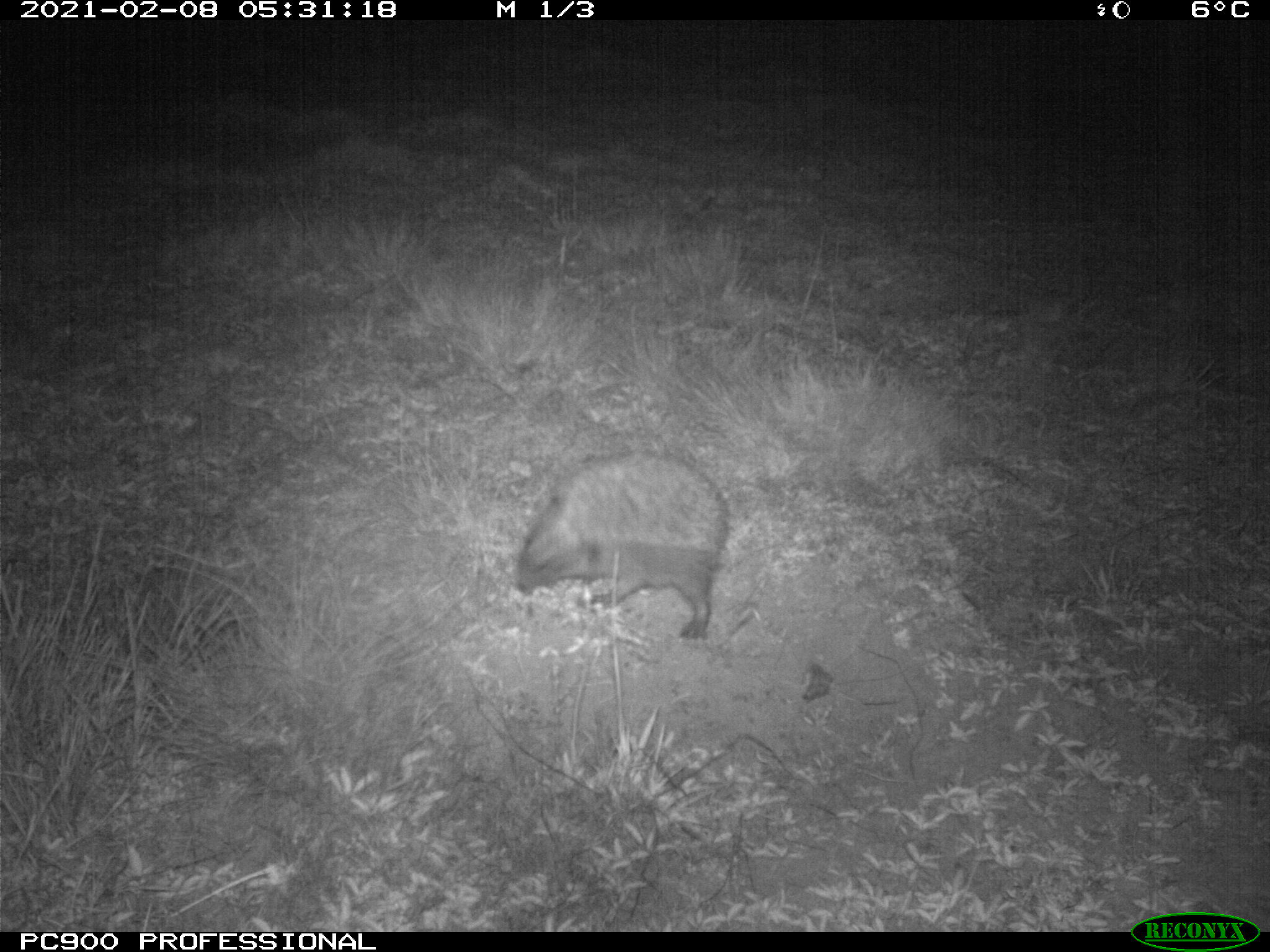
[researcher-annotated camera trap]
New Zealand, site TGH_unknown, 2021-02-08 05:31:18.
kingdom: Animalia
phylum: Chordata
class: Mammalia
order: Eulipotyphla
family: Erinaceidae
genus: Erinaceus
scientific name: Erinaceus europaeus europaeus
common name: european hedgehog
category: hedgehog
Hedgehog (european hedgehog) (Erinaceus europaeus europaeus).